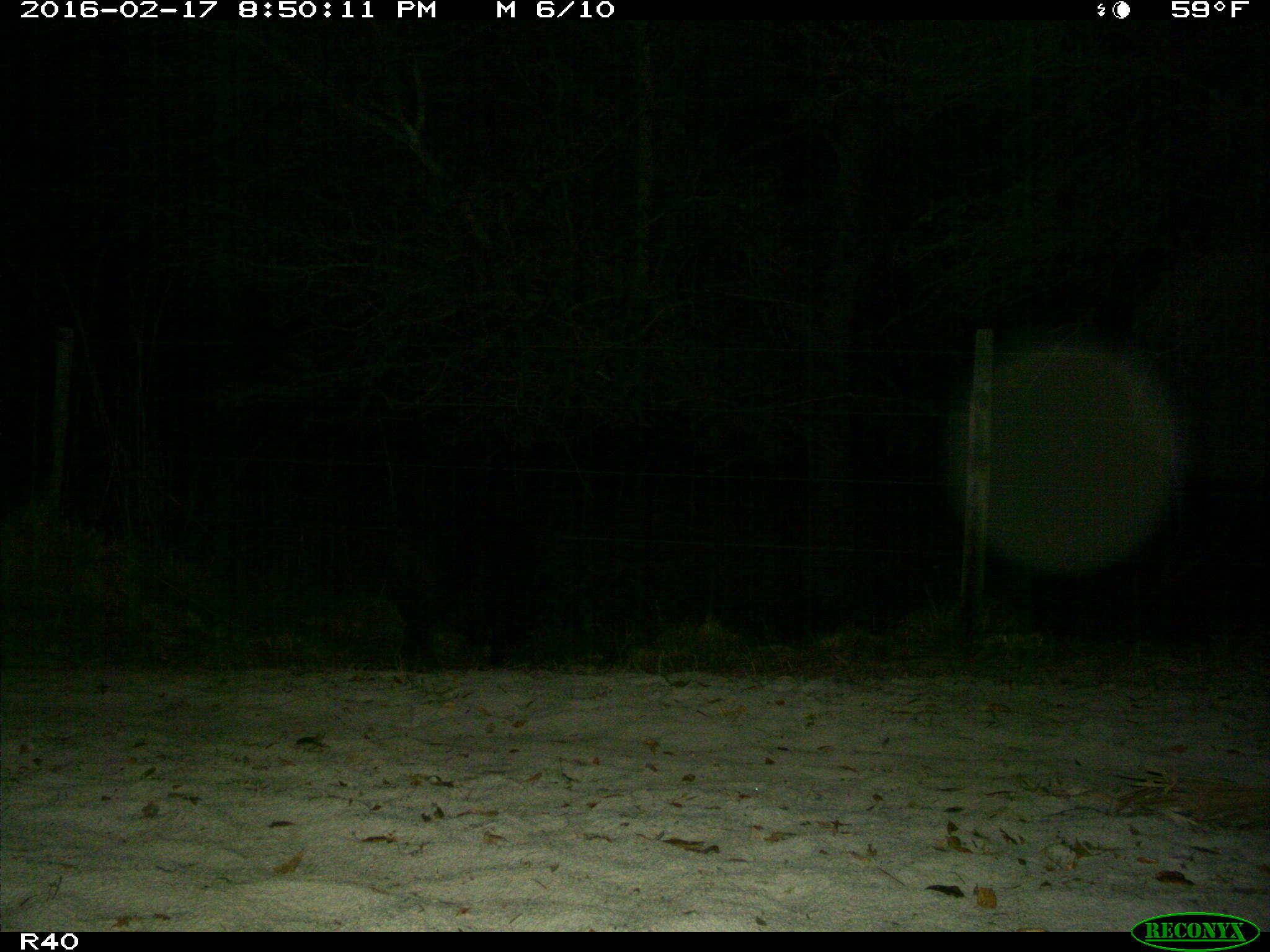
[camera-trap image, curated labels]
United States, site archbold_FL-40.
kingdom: Animalia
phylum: Chordata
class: Mammalia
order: Artiodactyla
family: Suidae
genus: Sus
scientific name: Sus scrofa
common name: wild boar